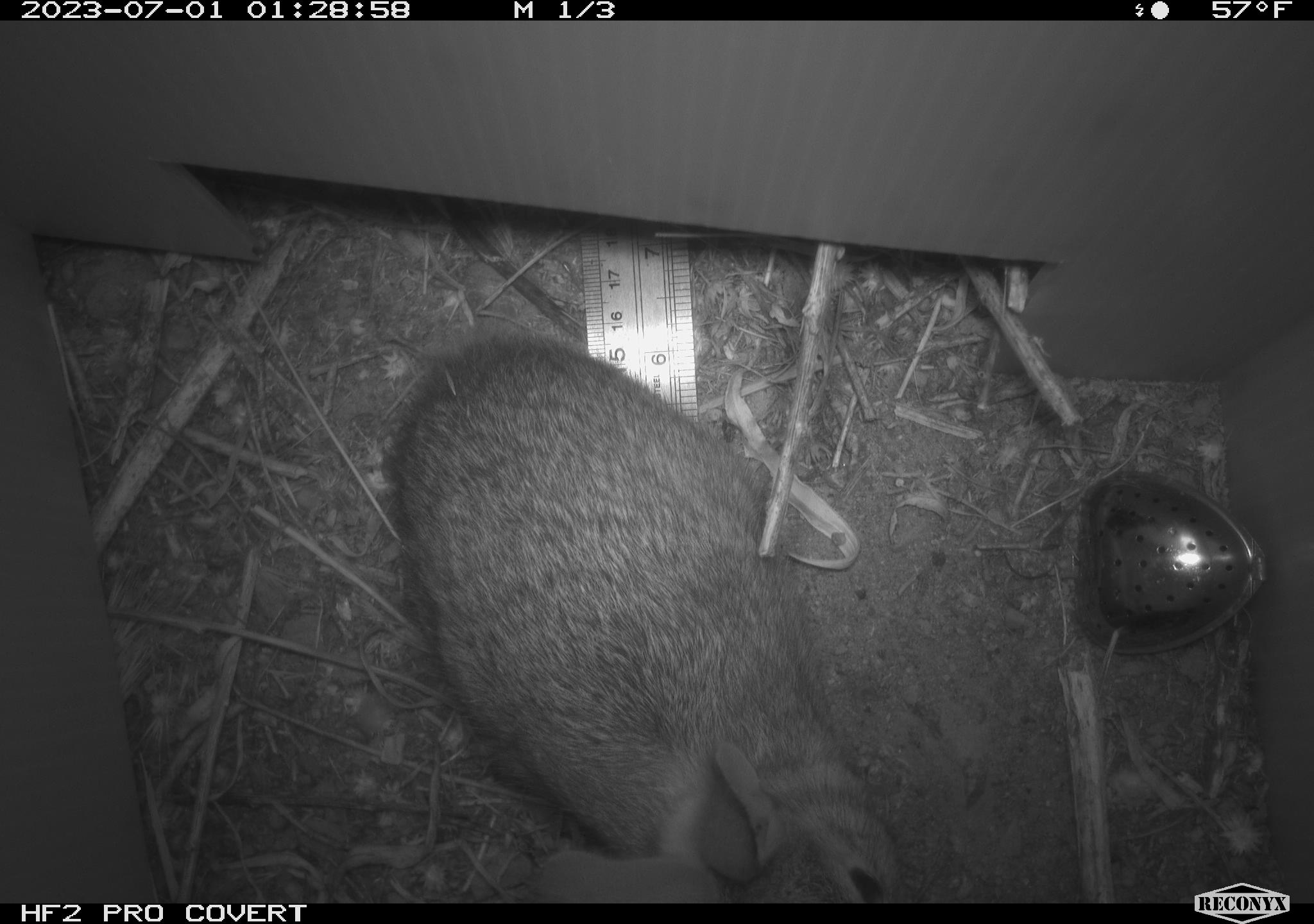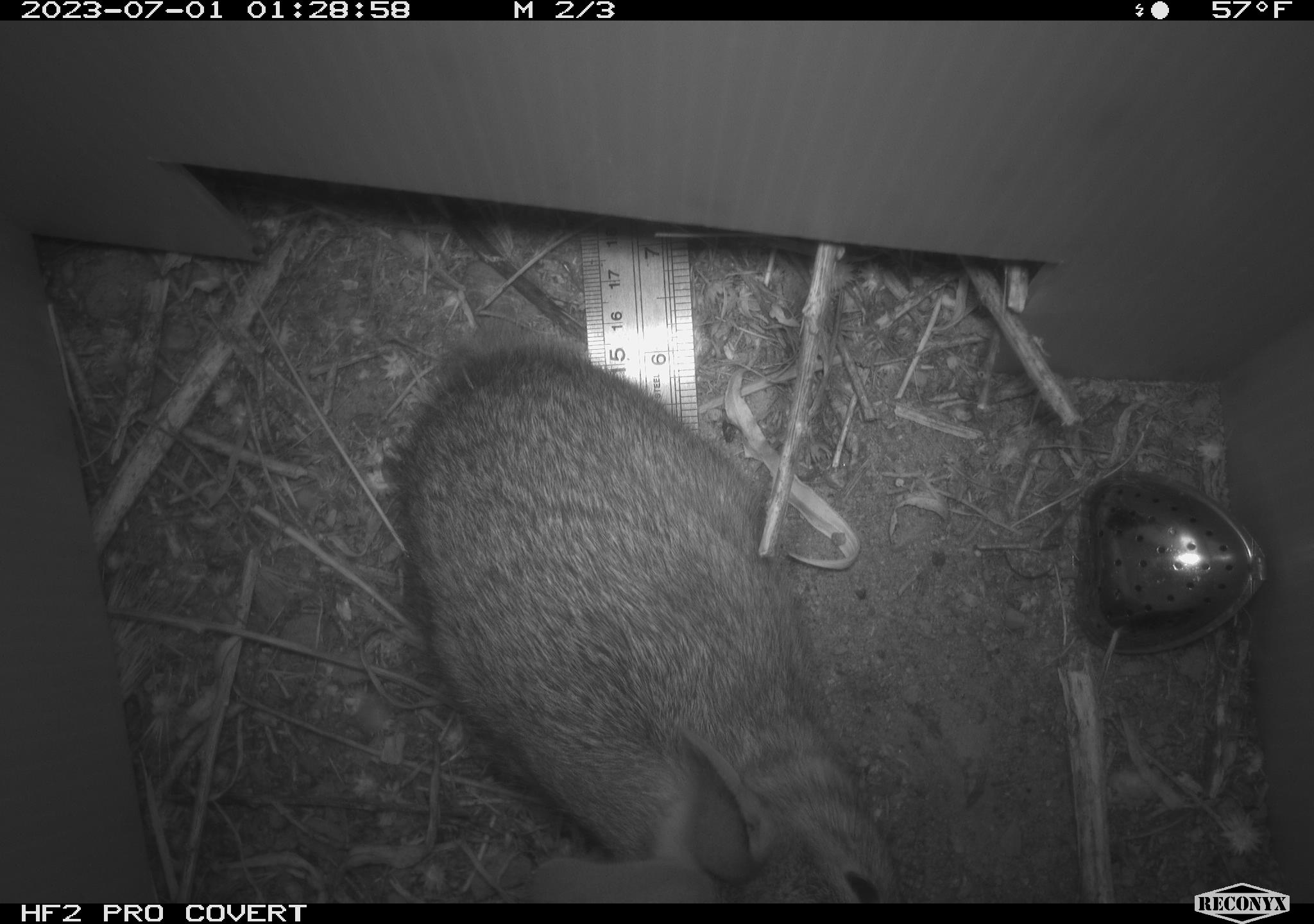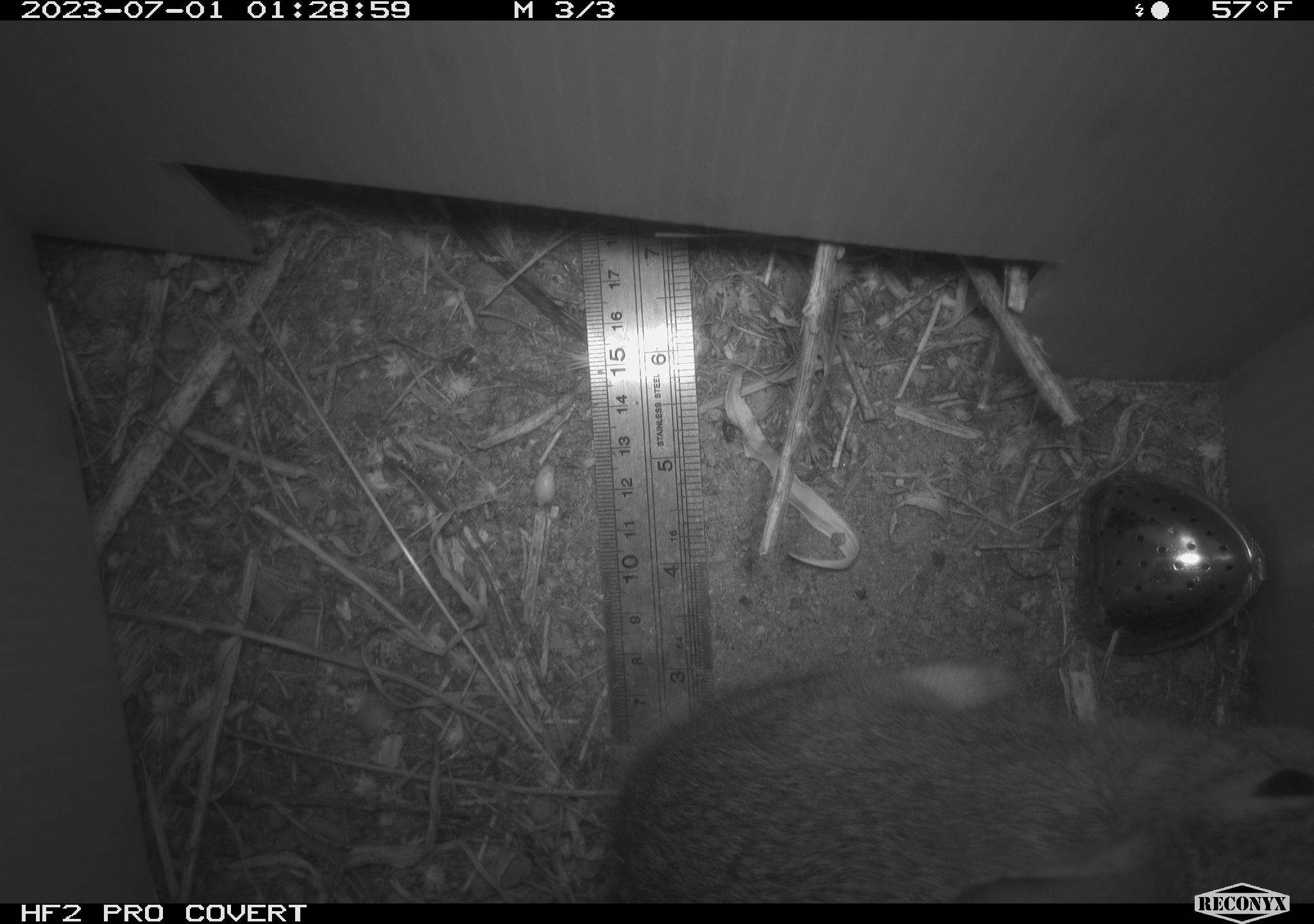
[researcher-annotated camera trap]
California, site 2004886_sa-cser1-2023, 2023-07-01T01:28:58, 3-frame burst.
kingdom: Animalia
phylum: Chordata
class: Mammalia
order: Lagomorpha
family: Leporidae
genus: Sylvilagus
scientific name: Sylvilagus bachmani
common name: brush rabbit